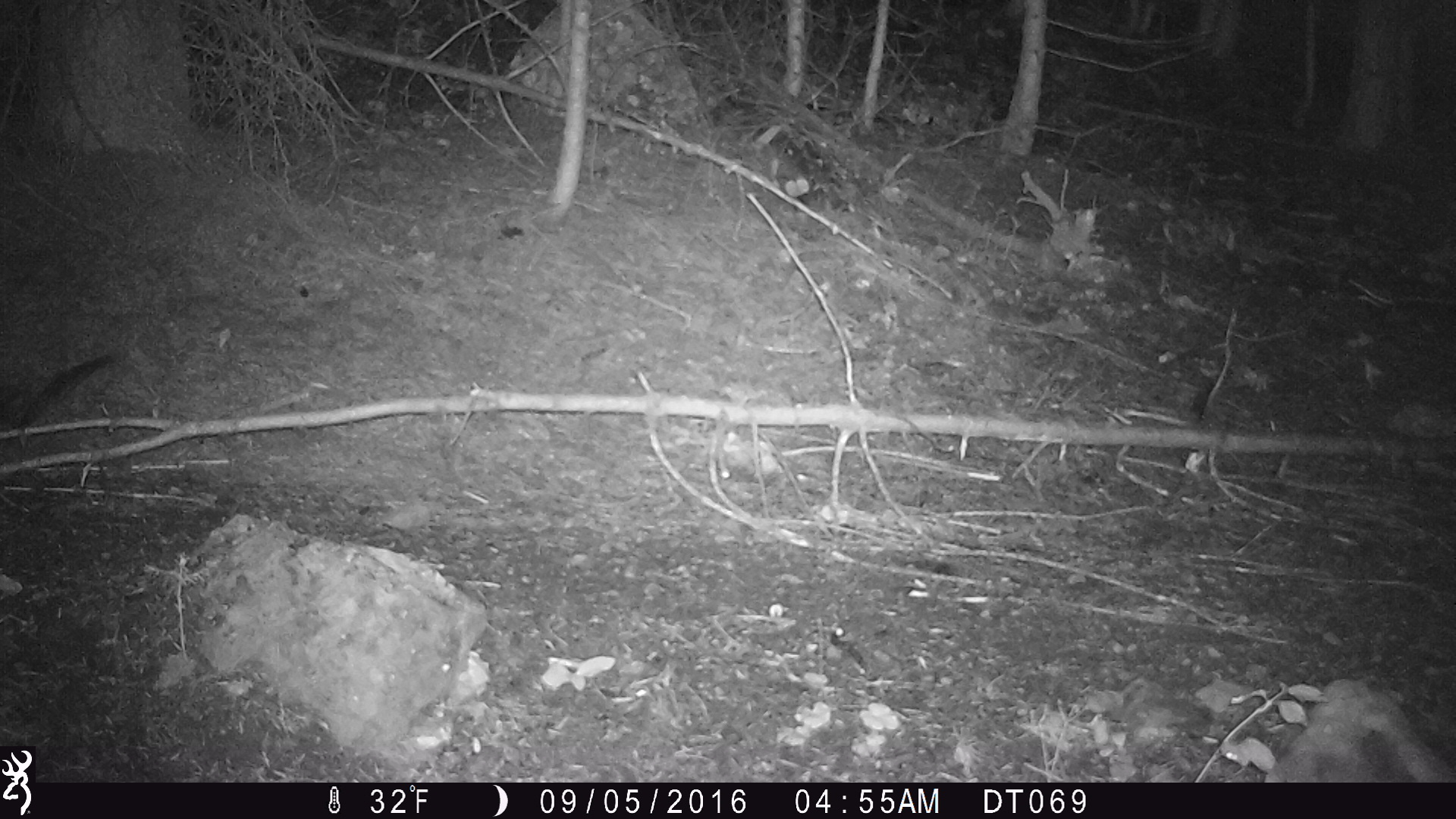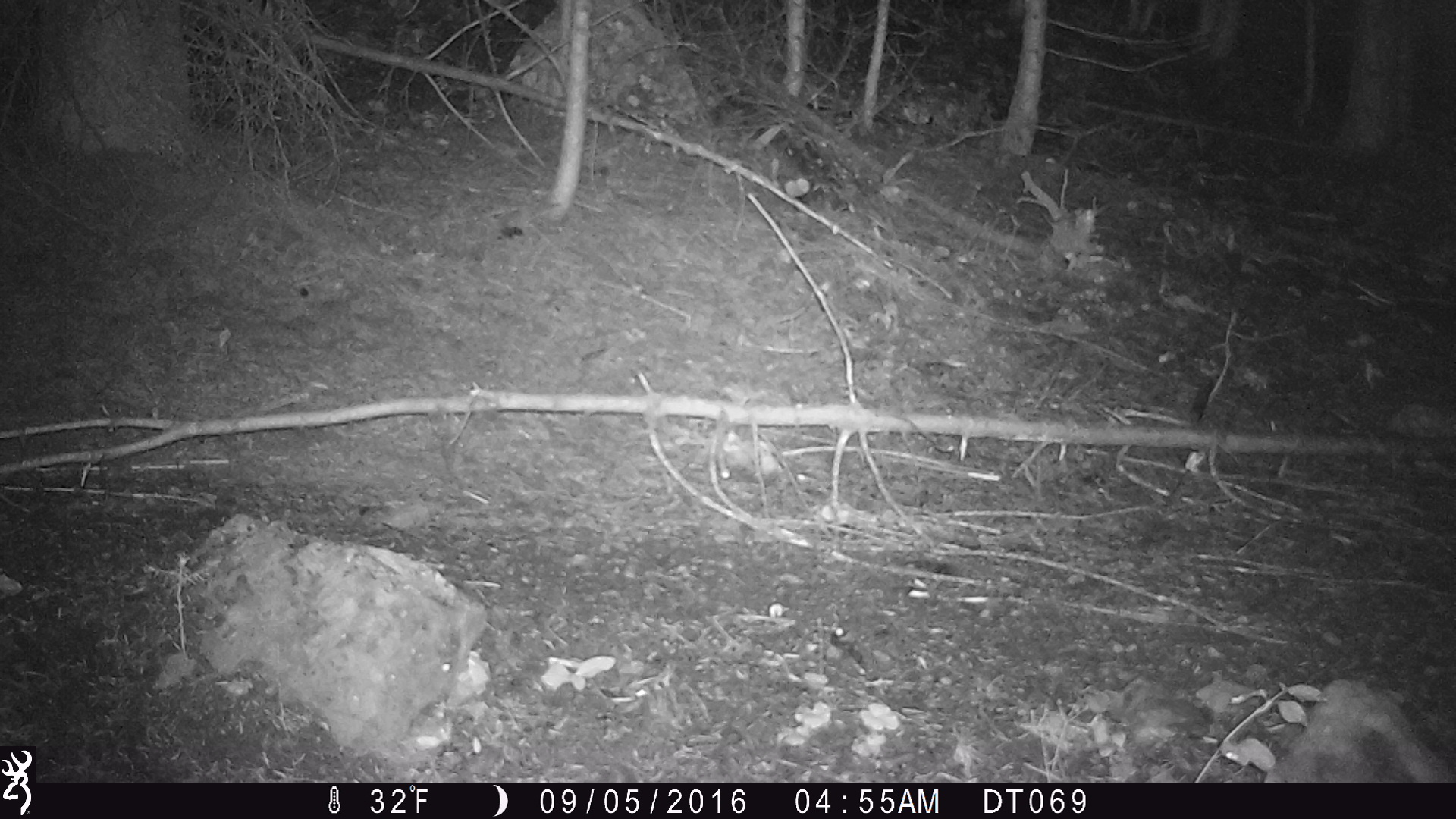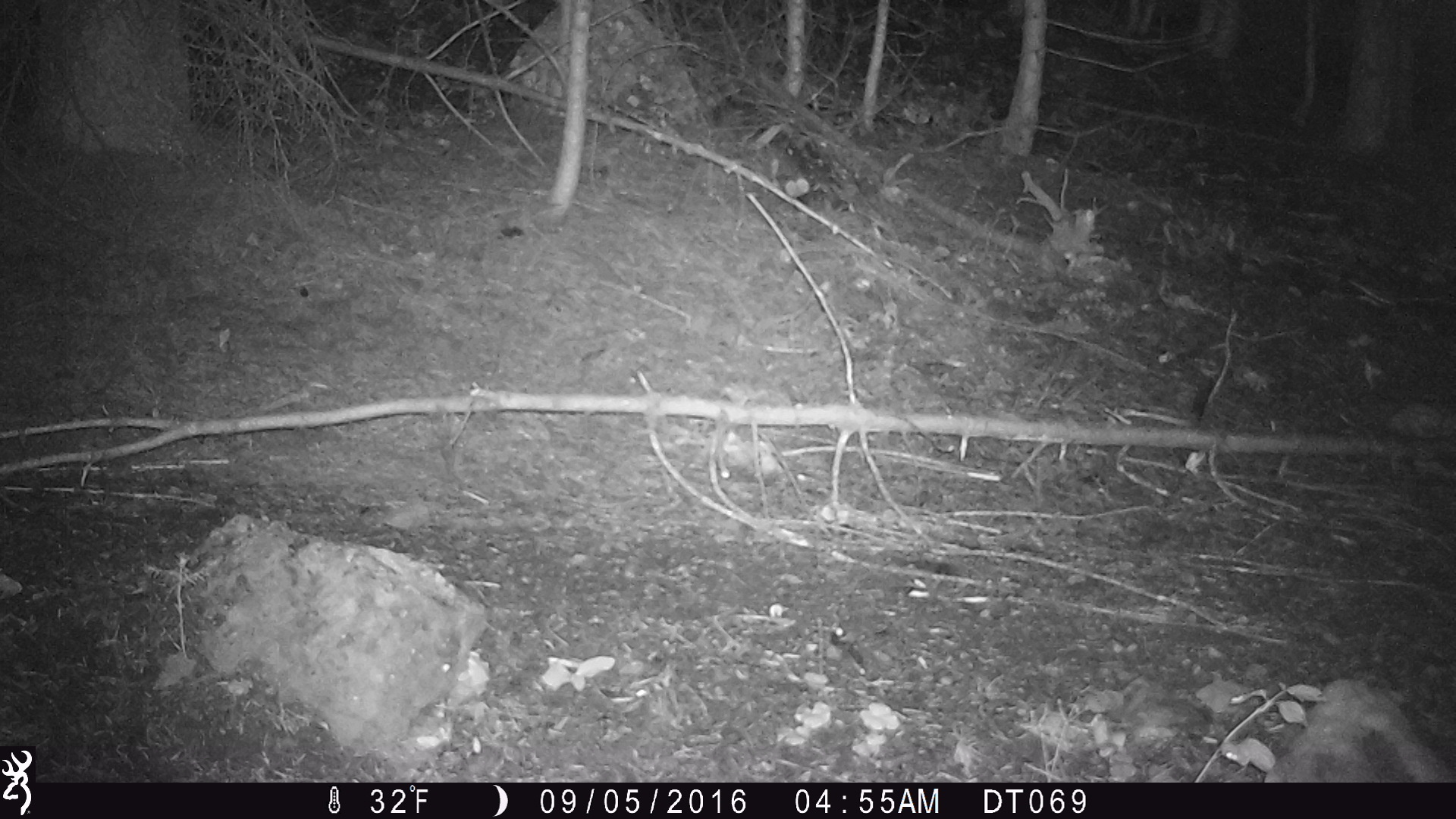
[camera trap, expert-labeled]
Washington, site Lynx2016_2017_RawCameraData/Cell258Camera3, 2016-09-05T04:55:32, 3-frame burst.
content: unidentified animal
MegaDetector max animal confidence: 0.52